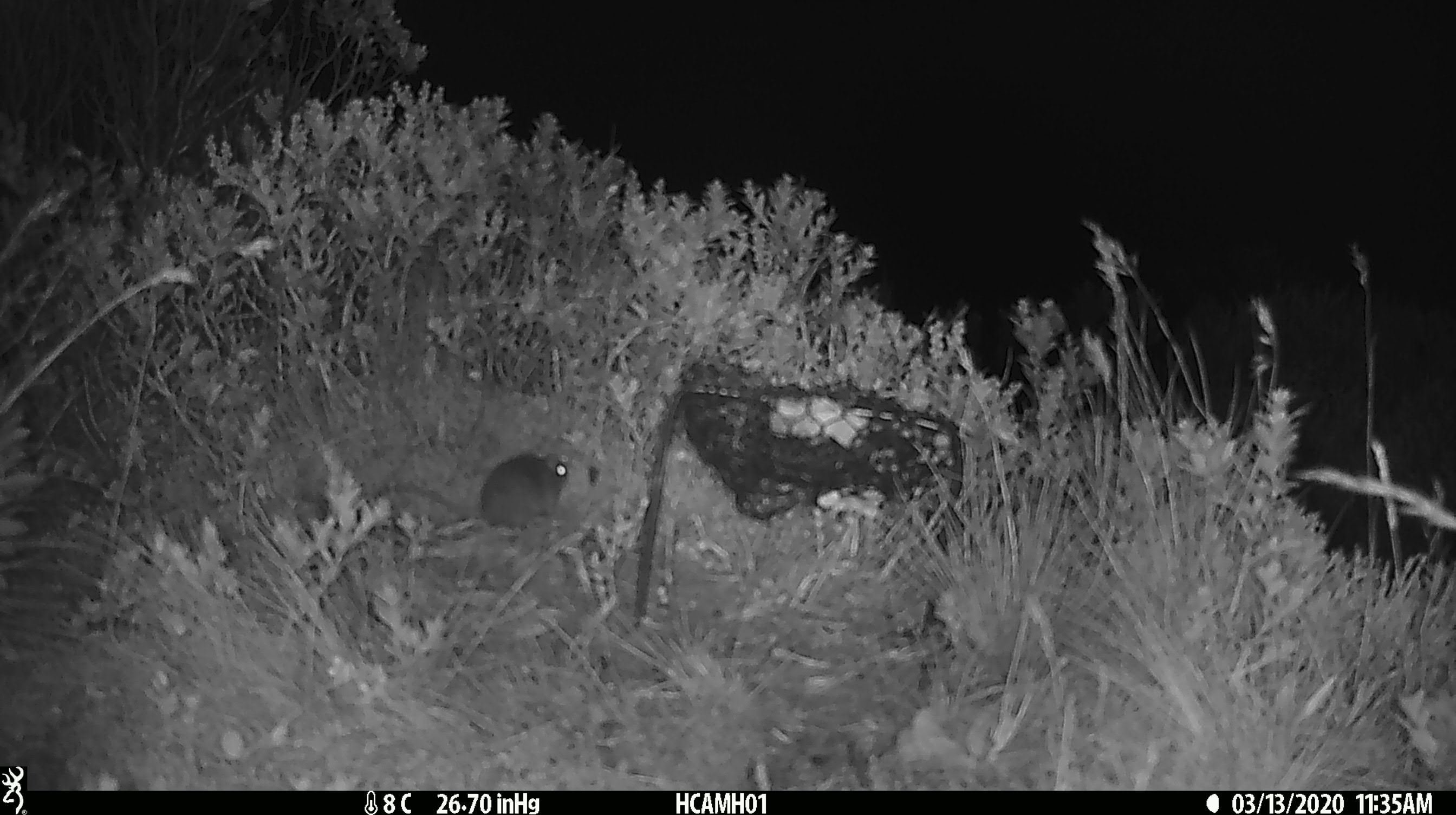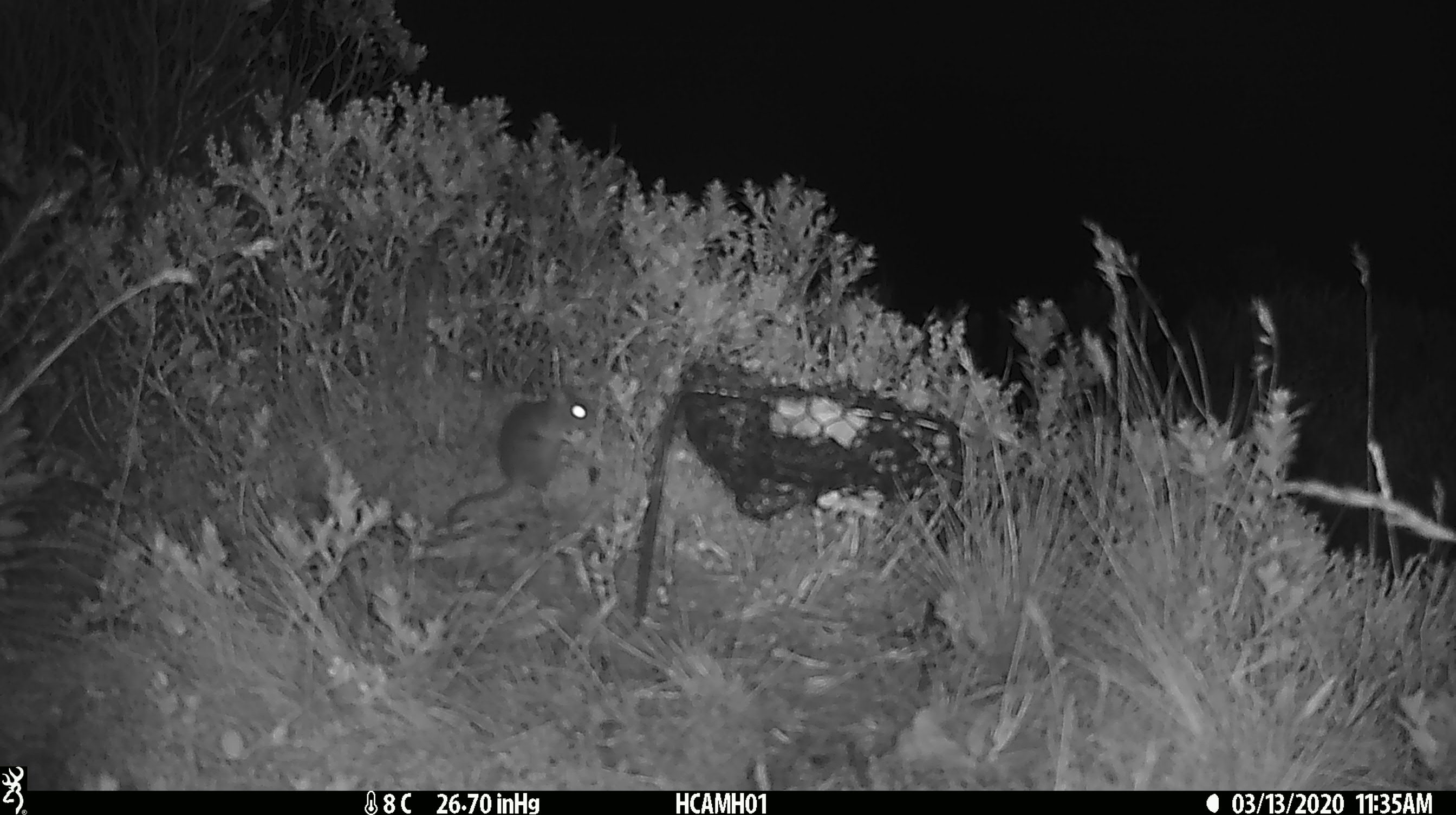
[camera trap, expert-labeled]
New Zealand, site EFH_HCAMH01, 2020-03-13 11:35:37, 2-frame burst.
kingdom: Animalia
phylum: Chordata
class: Mammalia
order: Rodentia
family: Muridae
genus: Mus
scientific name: Mus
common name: mouse